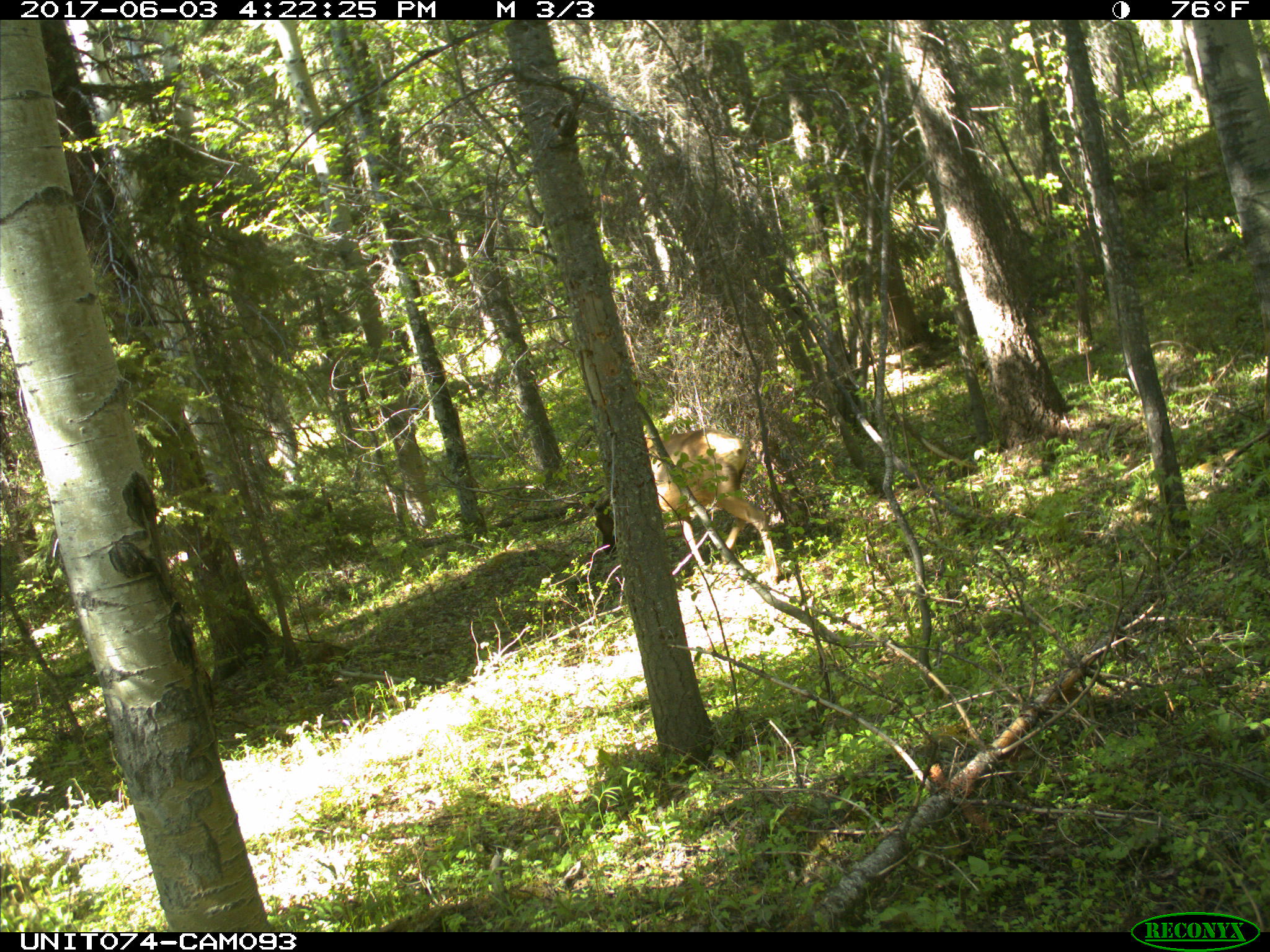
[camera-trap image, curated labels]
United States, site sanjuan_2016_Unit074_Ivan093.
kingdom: Animalia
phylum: Chordata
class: Mammalia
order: Artiodactyla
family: Cervidae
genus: Cervus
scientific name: Cervus elaphus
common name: red deer